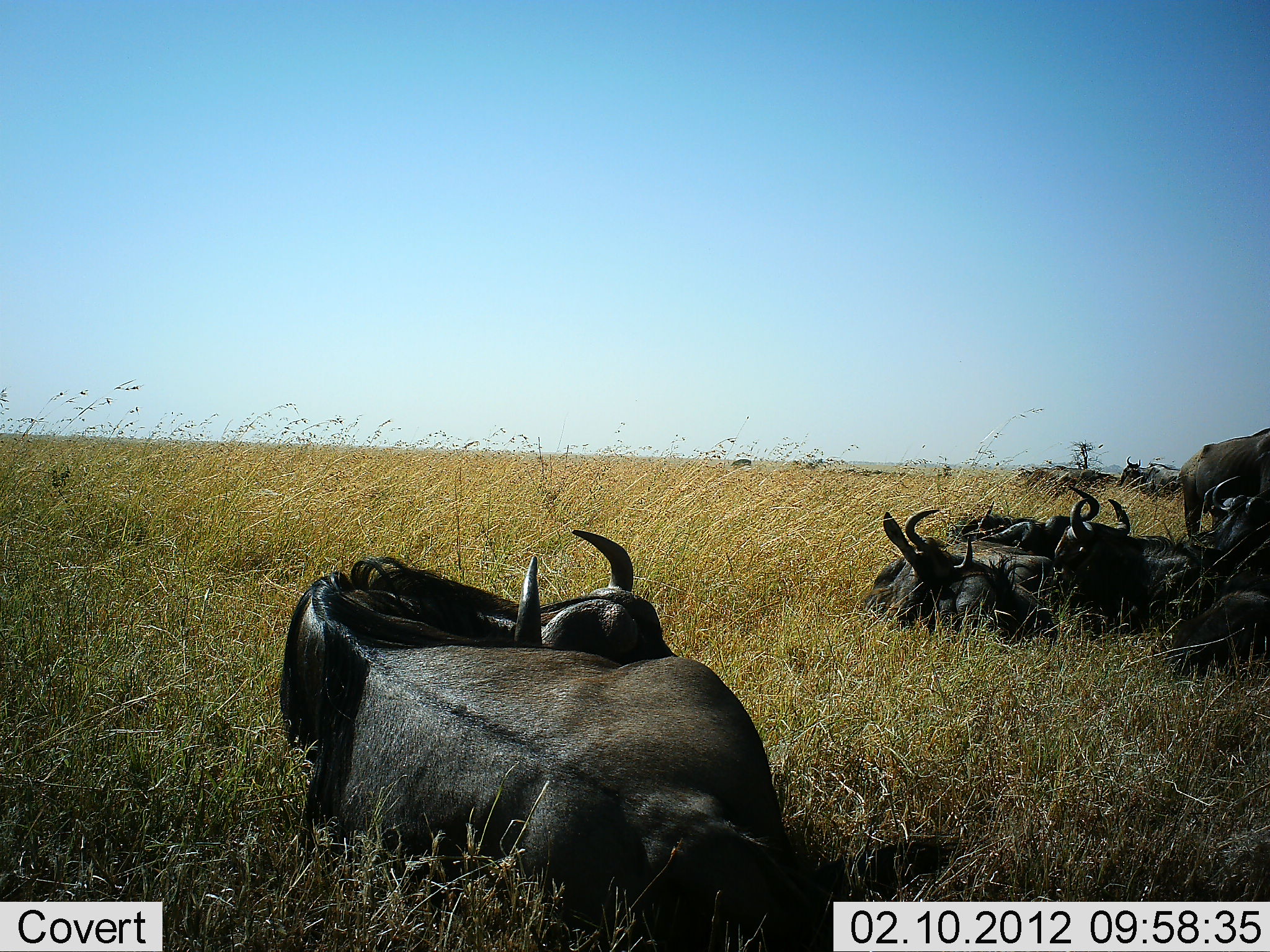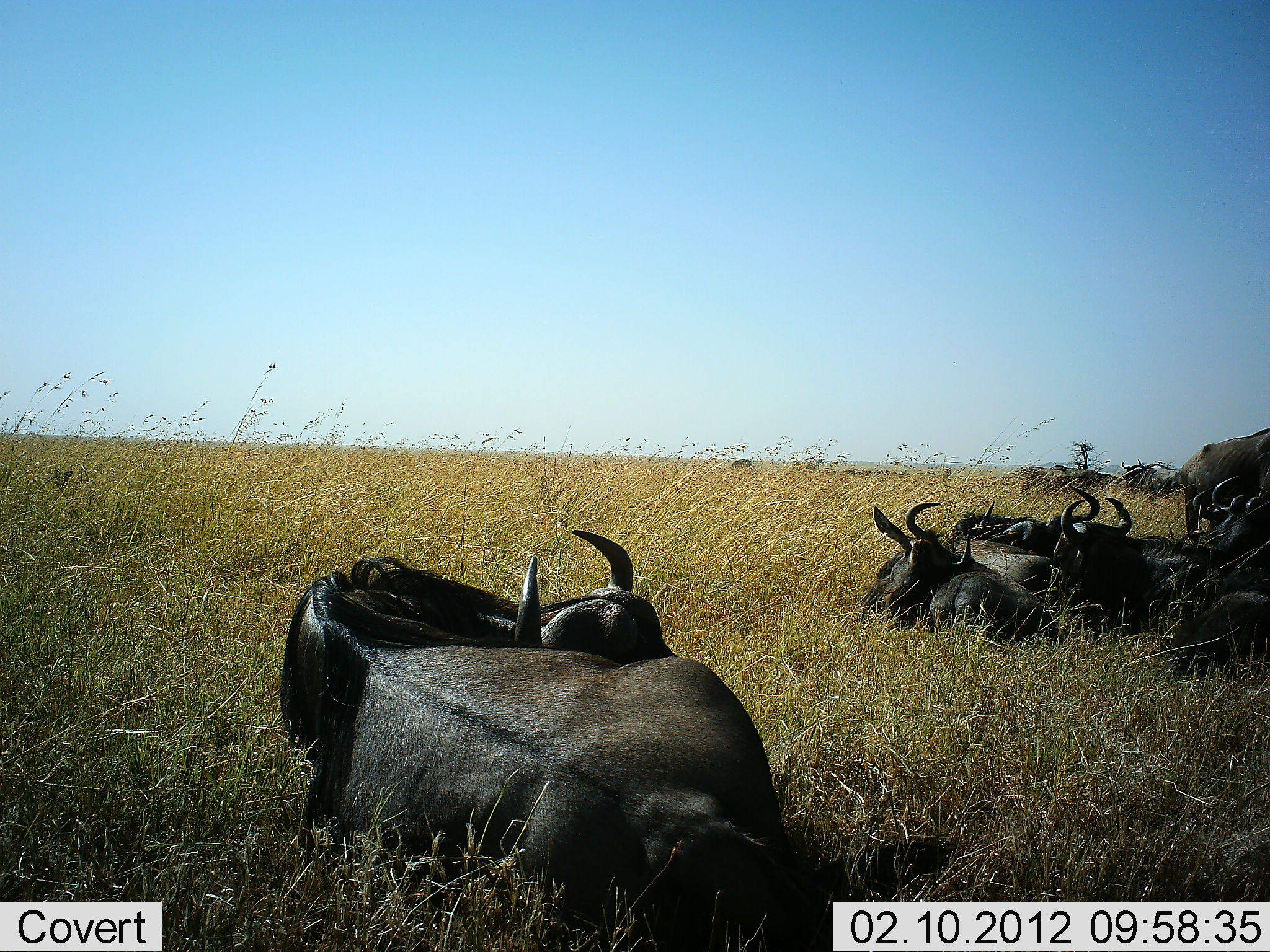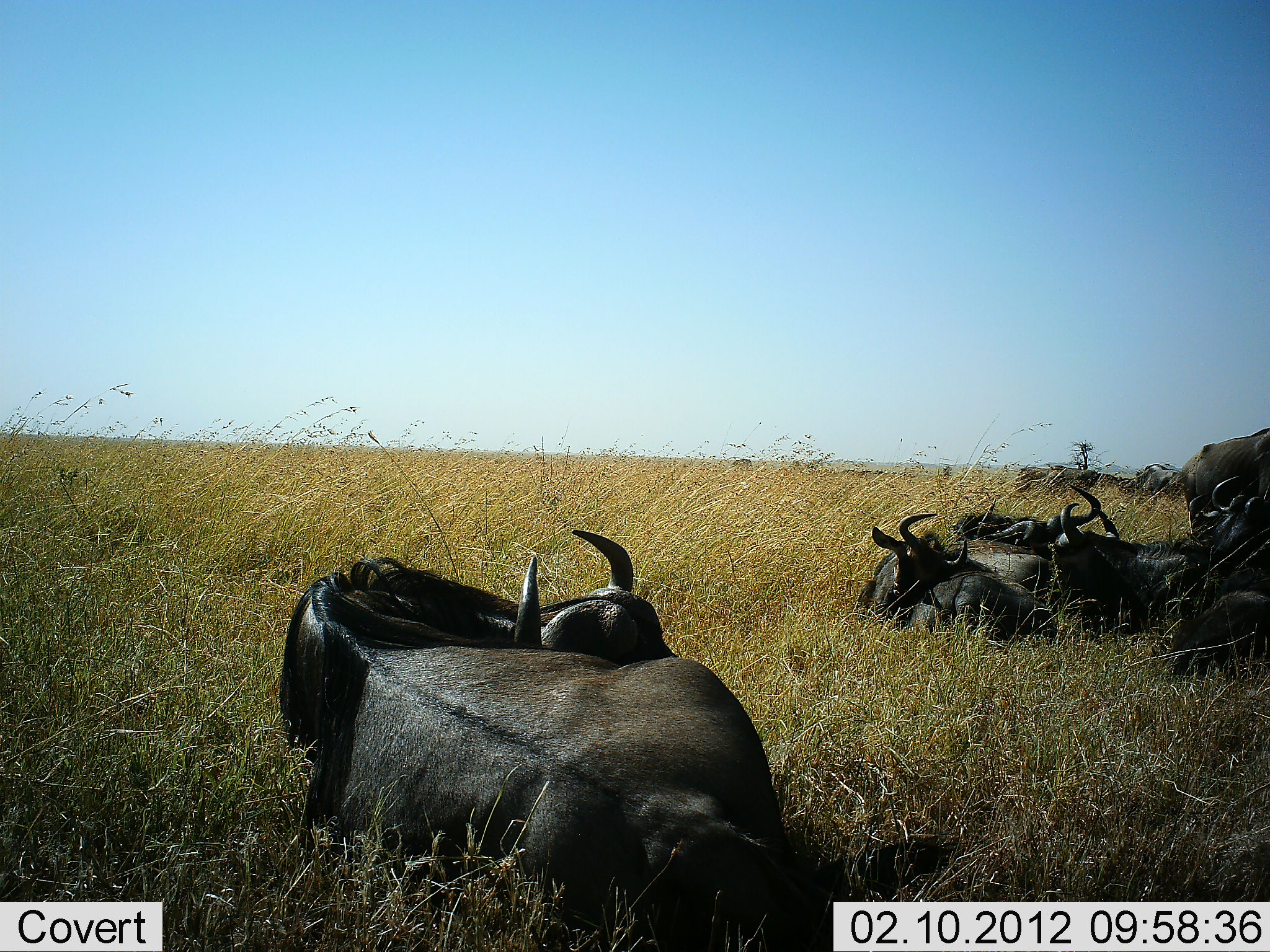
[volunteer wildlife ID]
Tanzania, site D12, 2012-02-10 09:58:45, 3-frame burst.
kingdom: Animalia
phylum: Chordata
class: Mammalia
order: Artiodactyla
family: Bovidae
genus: Connochaetes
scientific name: Connochaetes taurinus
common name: blue wildebeest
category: wildebeest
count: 10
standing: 38%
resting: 100%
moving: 4%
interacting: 8%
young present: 0%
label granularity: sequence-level